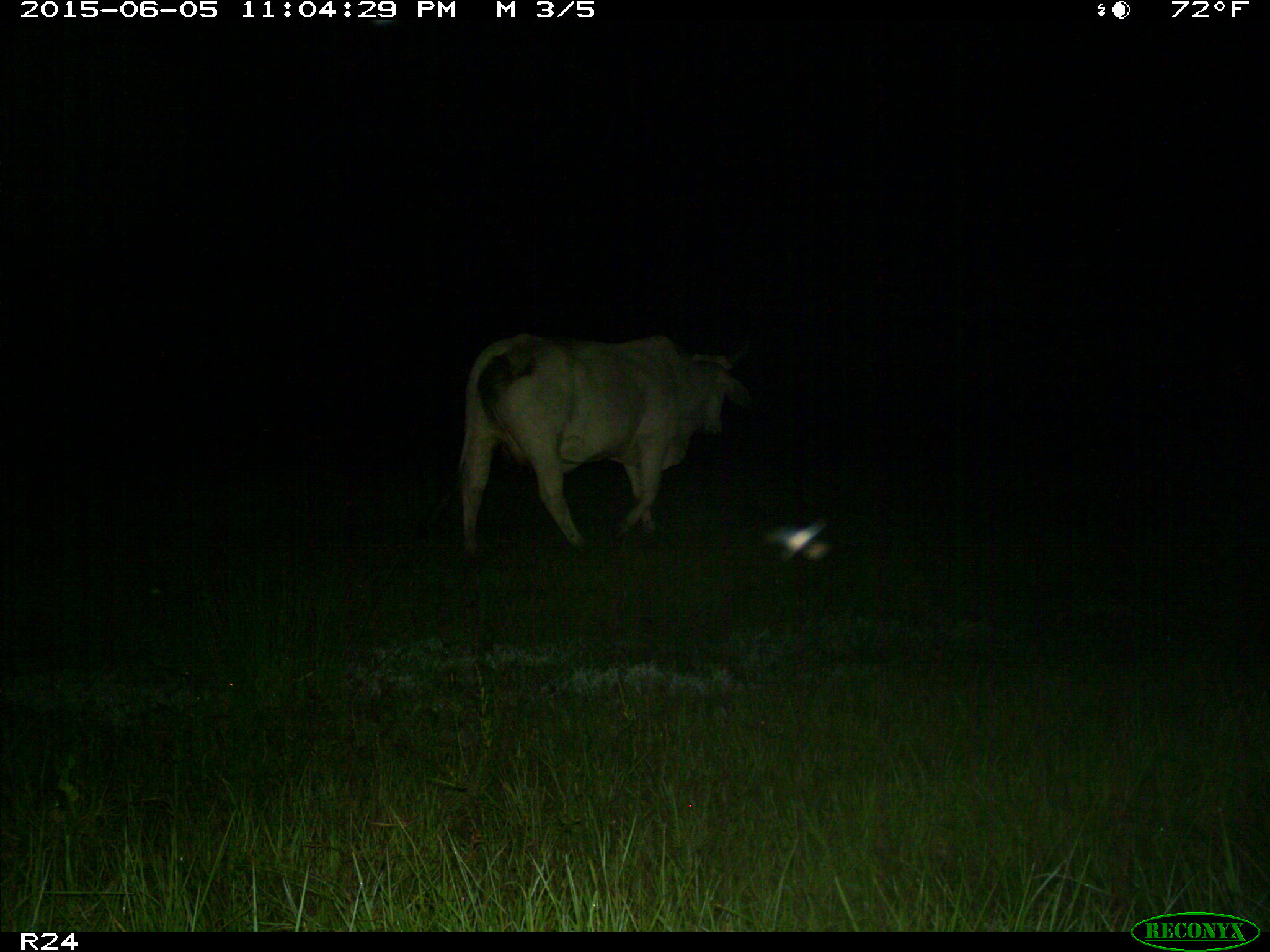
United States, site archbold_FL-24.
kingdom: Animalia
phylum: Chordata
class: Mammalia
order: Artiodactyla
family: Bovidae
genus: Bos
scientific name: Bos taurus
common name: domestic cow